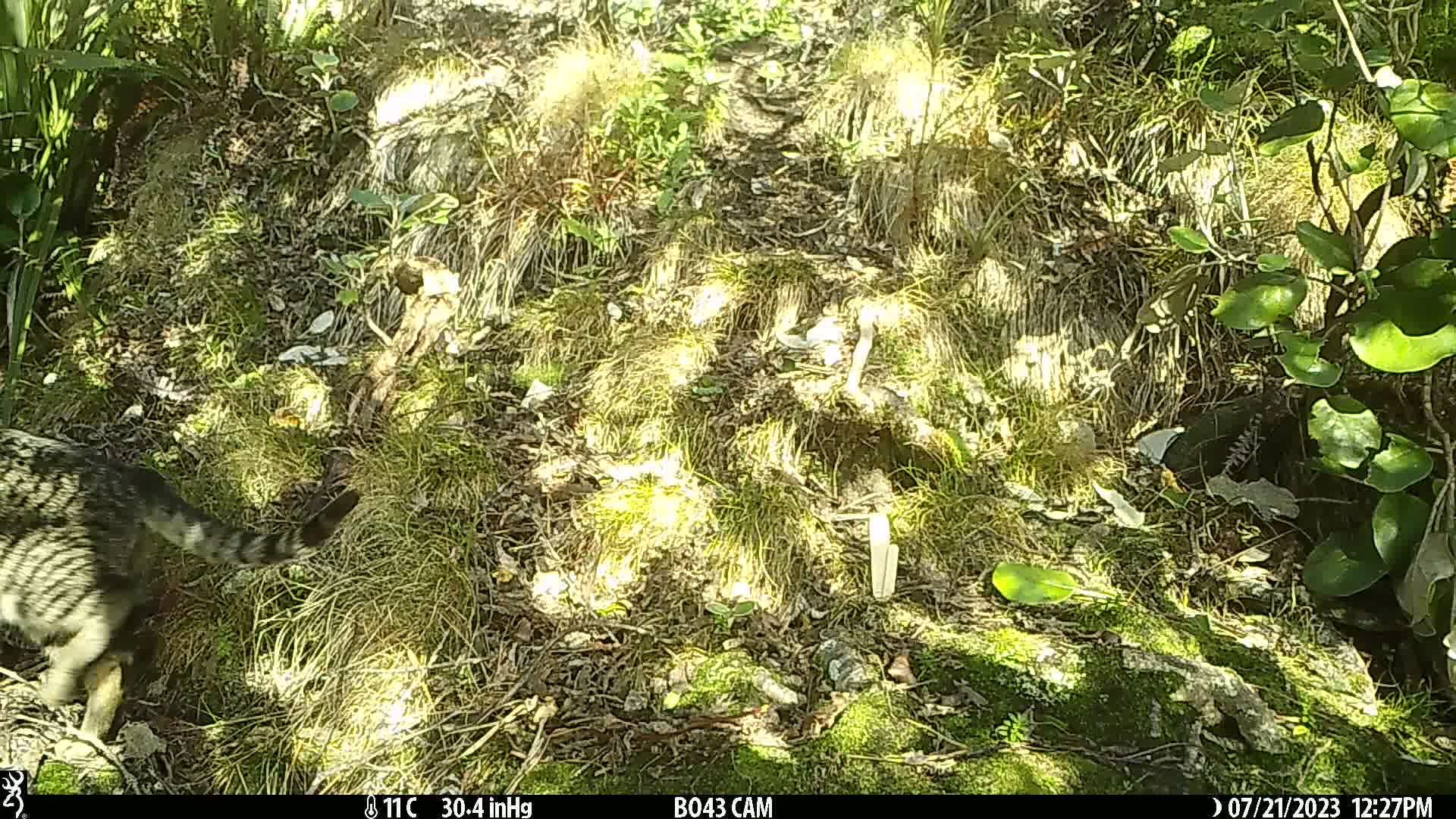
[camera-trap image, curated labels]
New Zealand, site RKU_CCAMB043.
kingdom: Animalia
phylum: Chordata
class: Mammalia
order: Carnivora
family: Felidae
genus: Felis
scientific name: Felis catus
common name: domestic cat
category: cat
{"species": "cat (domestic cat) (Felis catus)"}